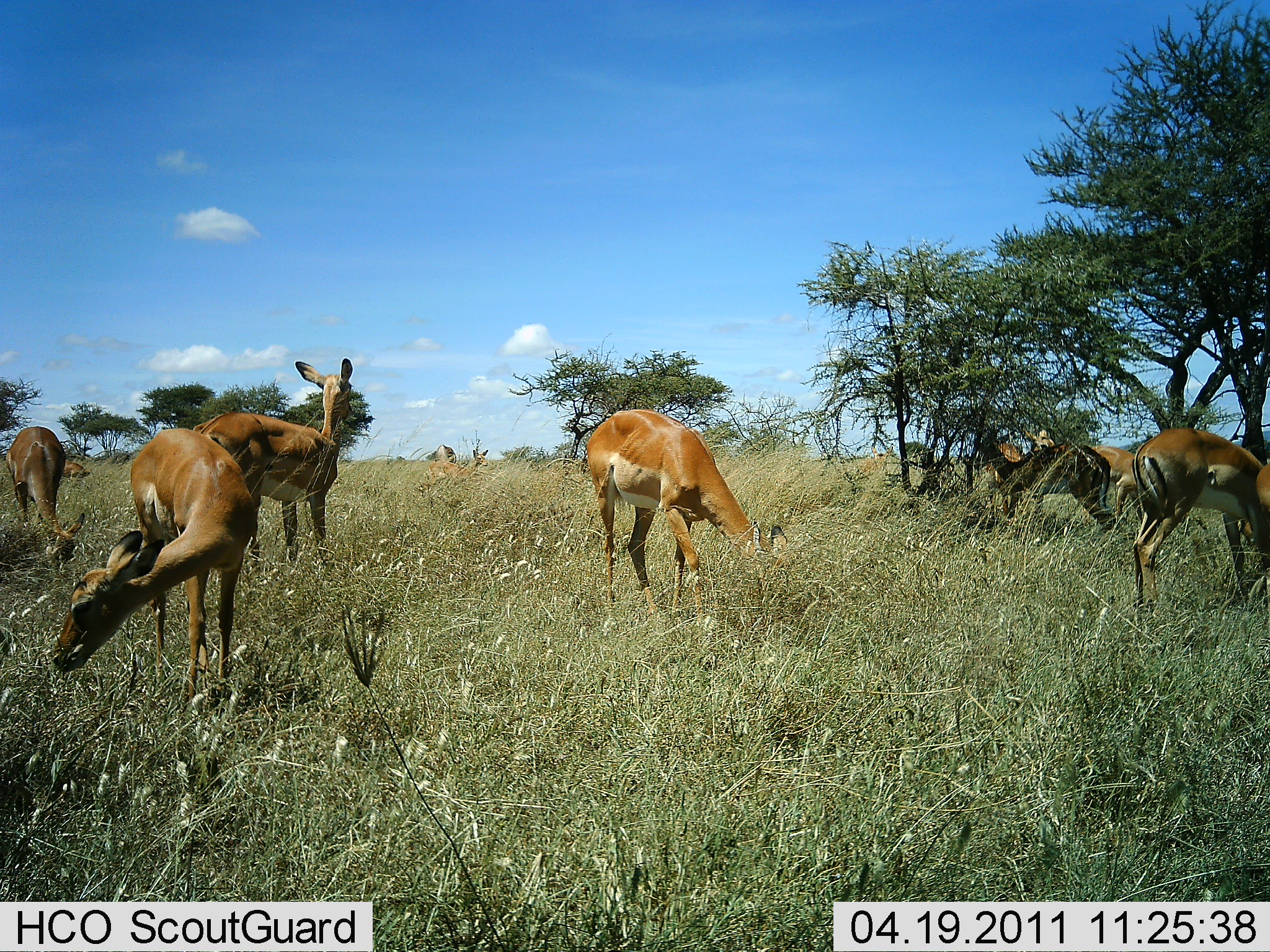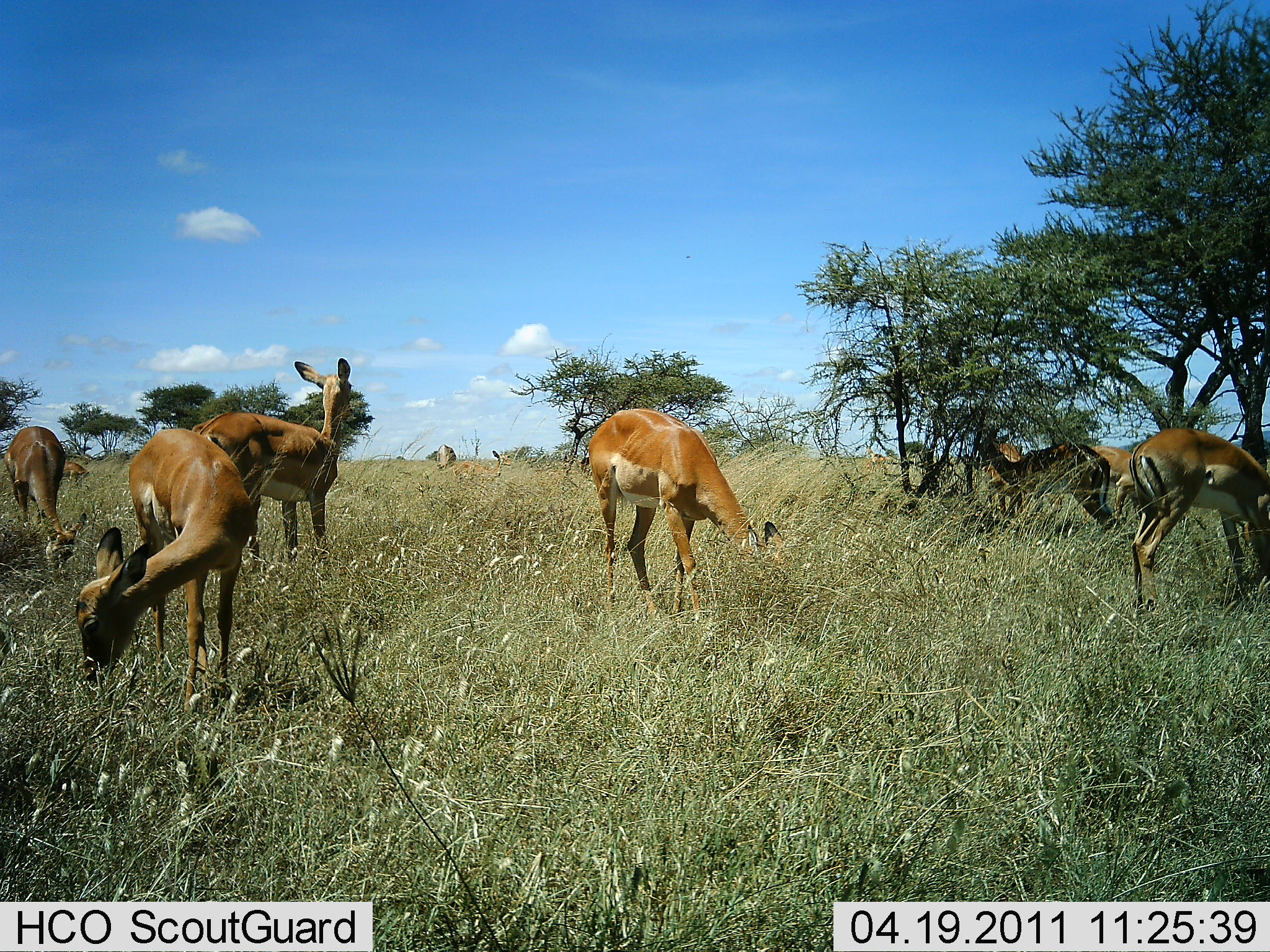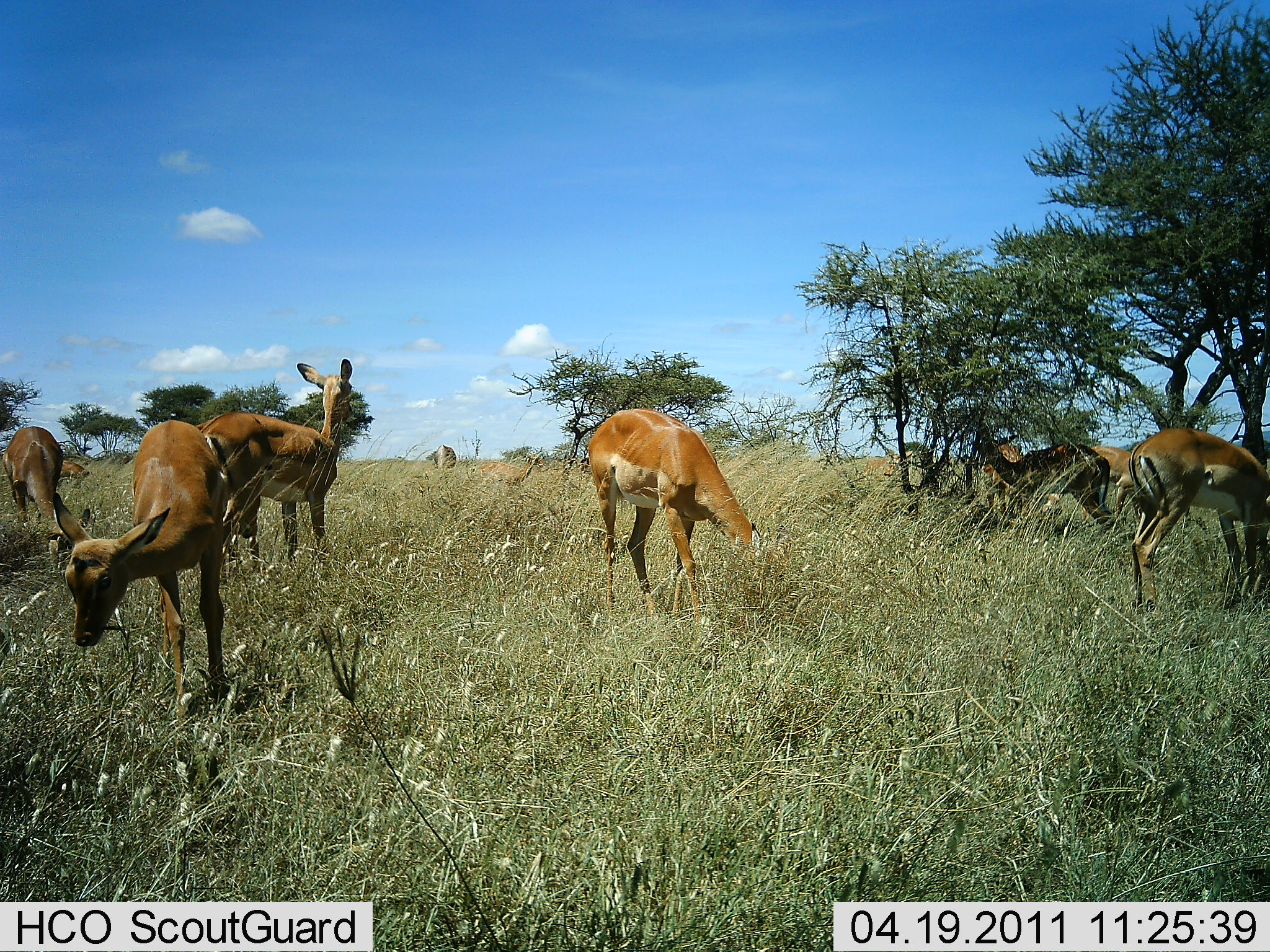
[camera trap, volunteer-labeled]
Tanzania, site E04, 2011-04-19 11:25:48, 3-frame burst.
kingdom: Animalia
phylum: Chordata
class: Mammalia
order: Artiodactyla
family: Bovidae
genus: Aepyceros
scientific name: Aepyceros melampus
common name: impala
Impala (Aepyceros melampus), count 9. Behavior (volunteer vote fractions): standing 58%, resting 0%, moving 17%, interacting 0%. Young present (vote fraction): 8%. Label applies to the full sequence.